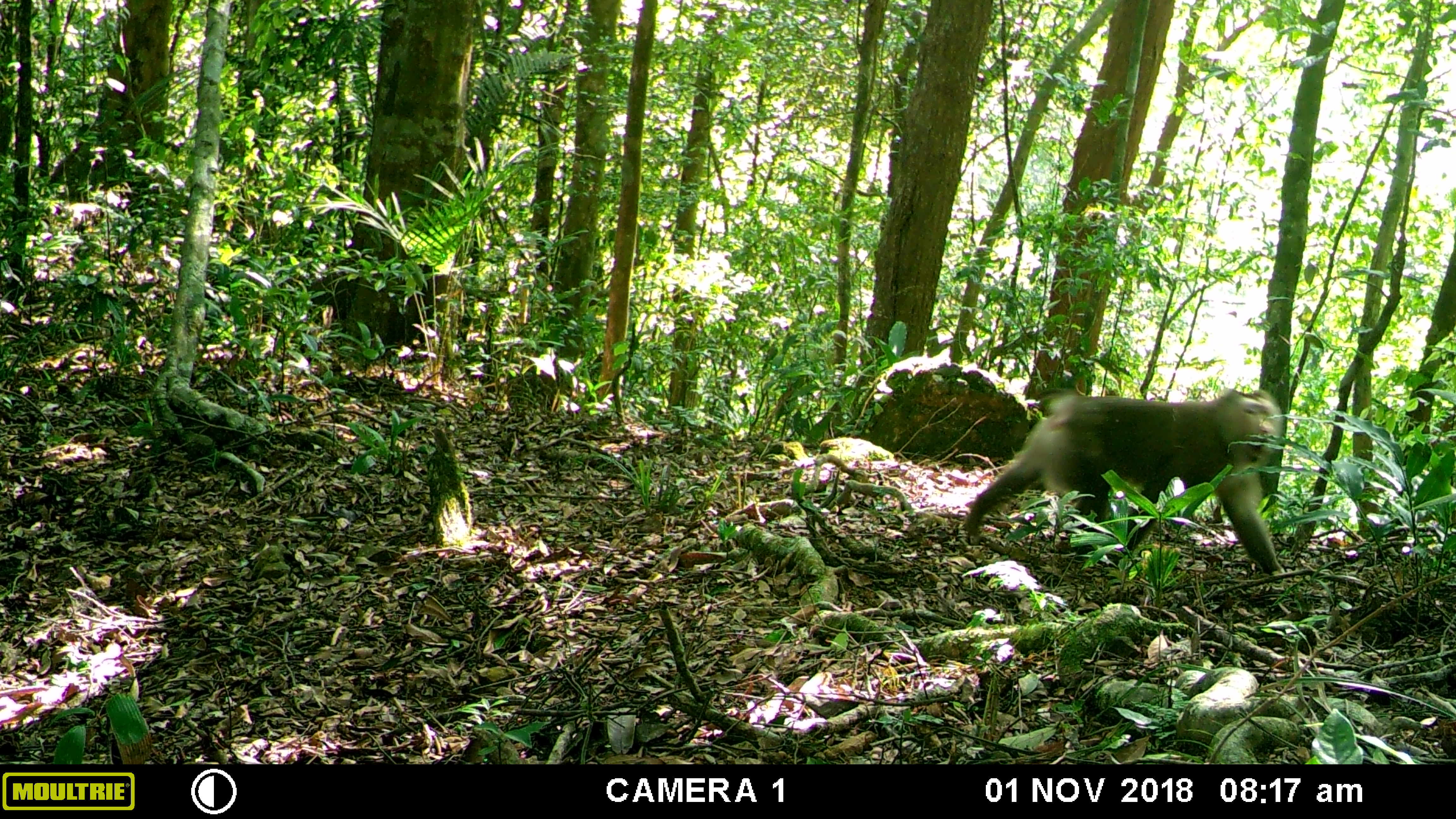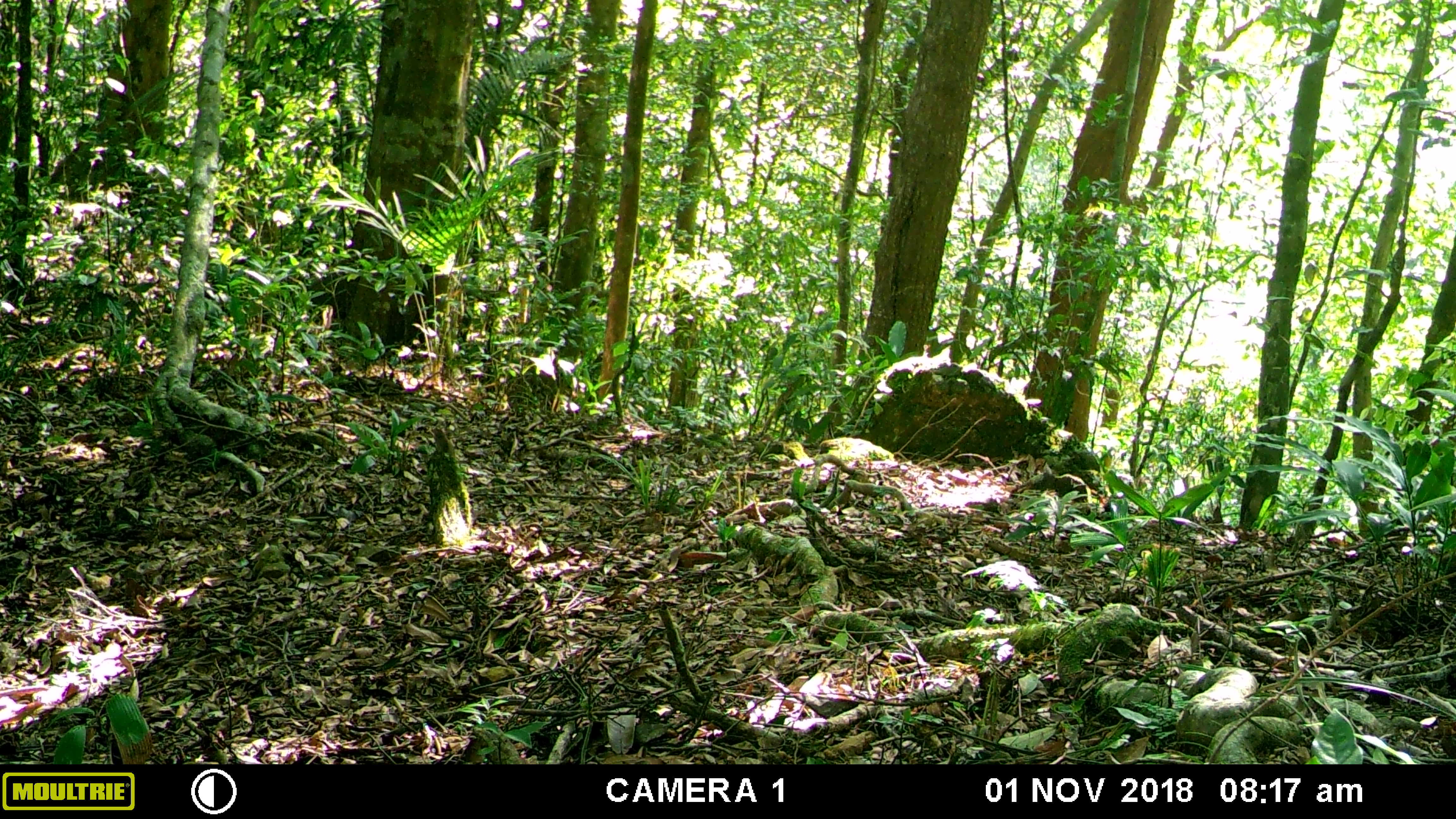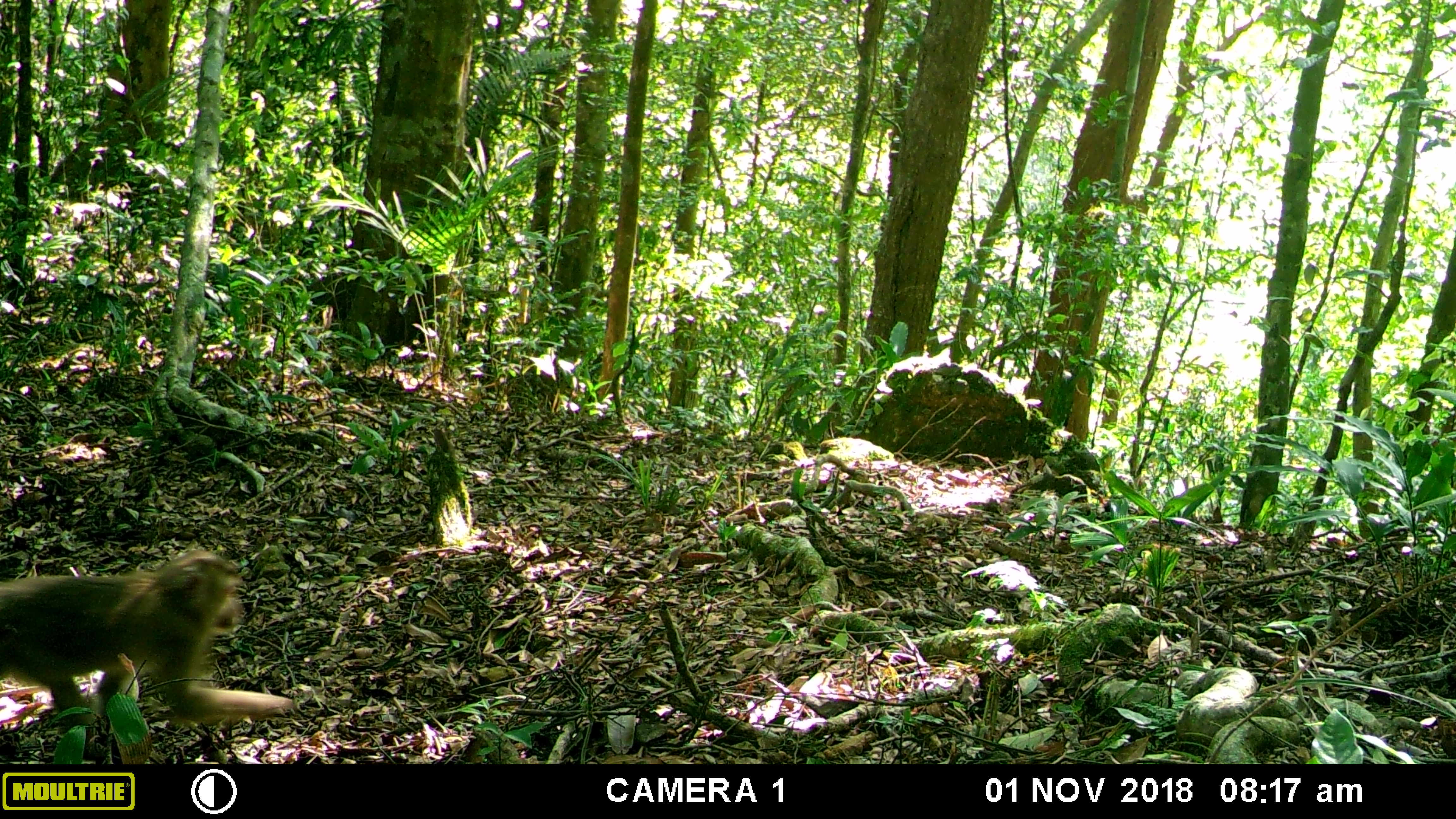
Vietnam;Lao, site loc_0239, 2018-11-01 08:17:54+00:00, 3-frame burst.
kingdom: Animalia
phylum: Chordata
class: Mammalia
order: Primates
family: Cercopithecidae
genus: Macaca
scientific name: Macaca nemestrina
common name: pig-tailed macaque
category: pig tailed macaque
Pig tailed macaque (pig-tailed macaque) (Macaca nemestrina). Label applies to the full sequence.